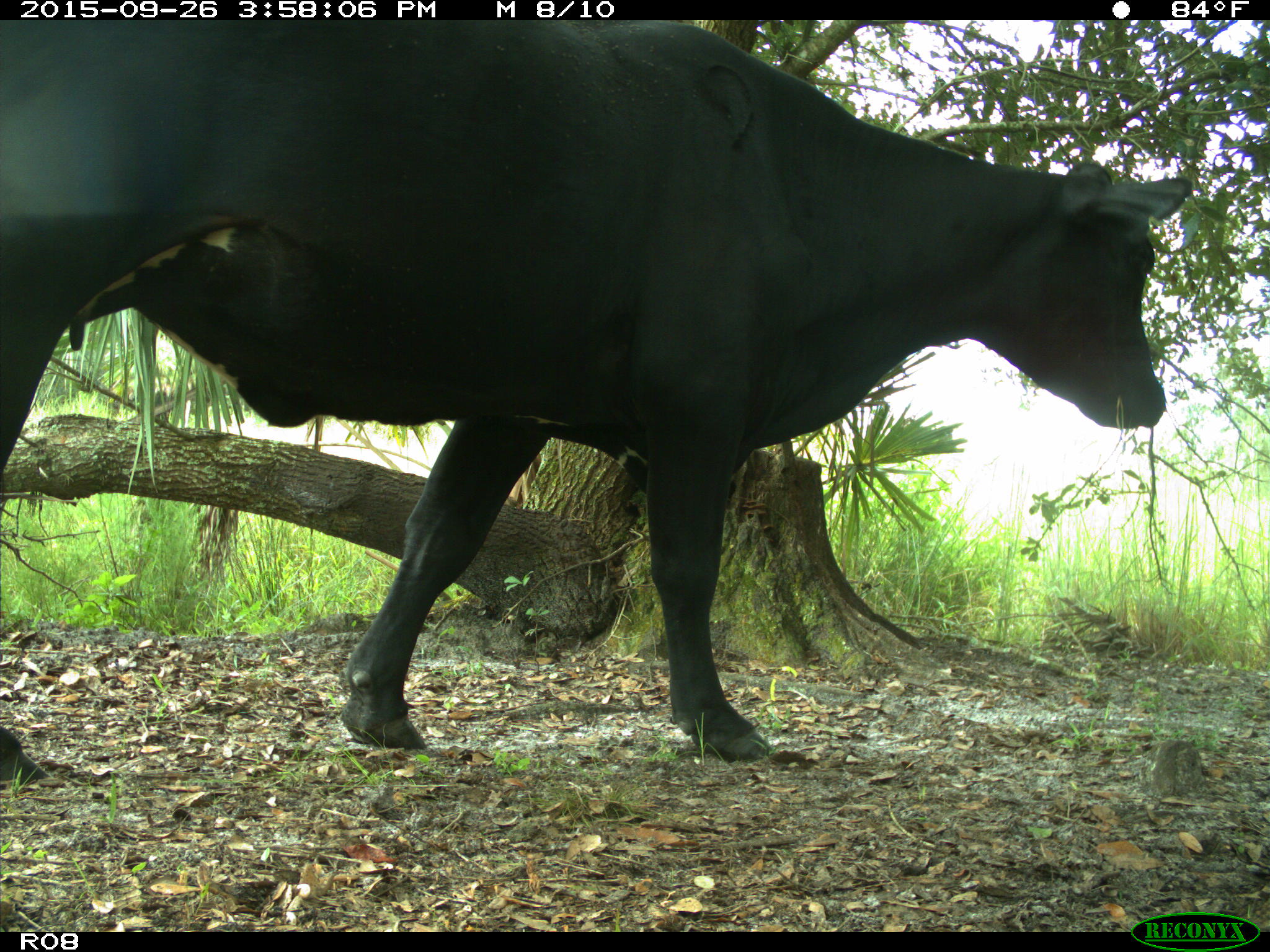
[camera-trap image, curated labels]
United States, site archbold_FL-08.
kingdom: Animalia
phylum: Chordata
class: Mammalia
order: Artiodactyla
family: Bovidae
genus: Bos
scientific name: Bos taurus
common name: domestic cow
Bos taurus (domestic cow).